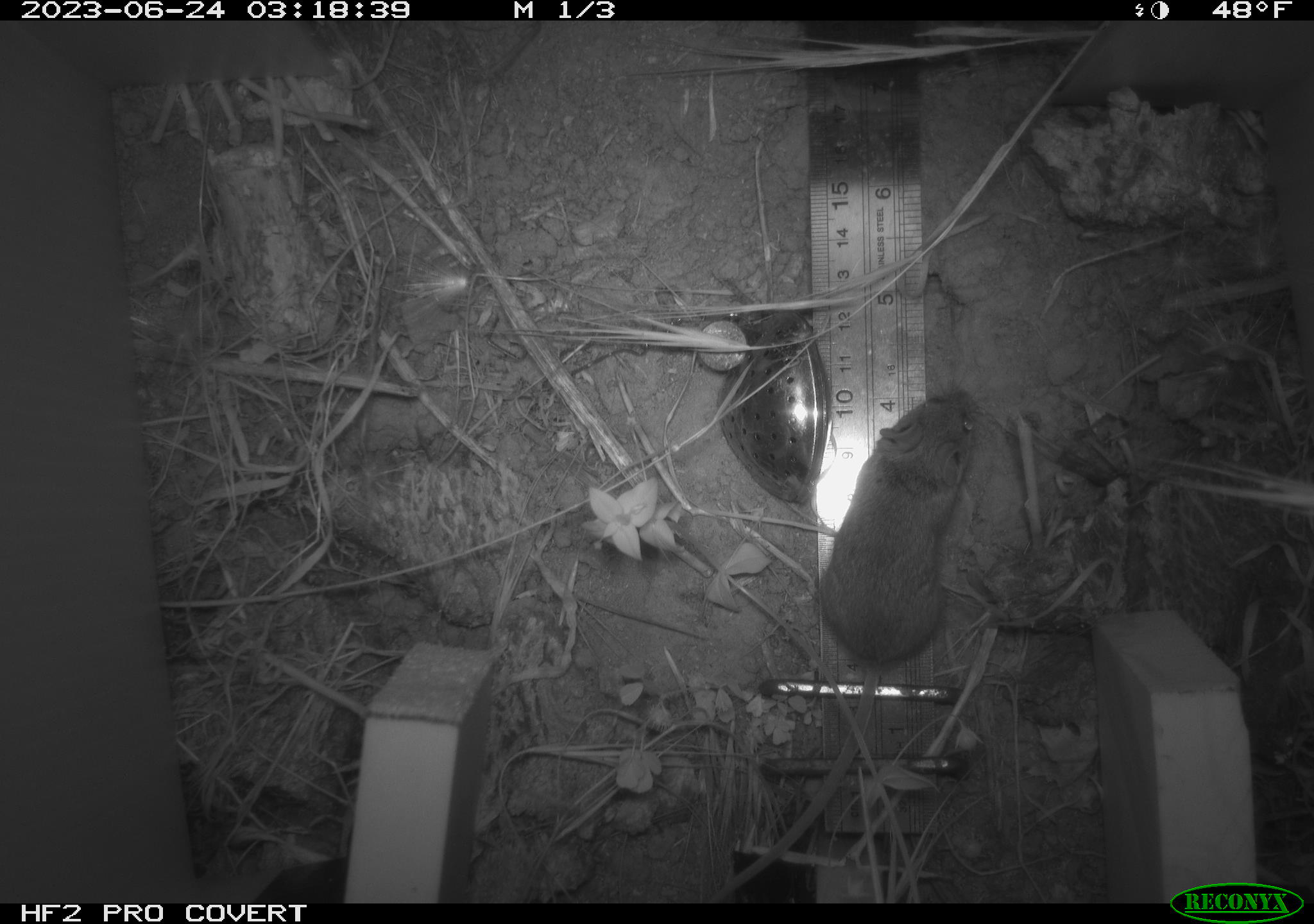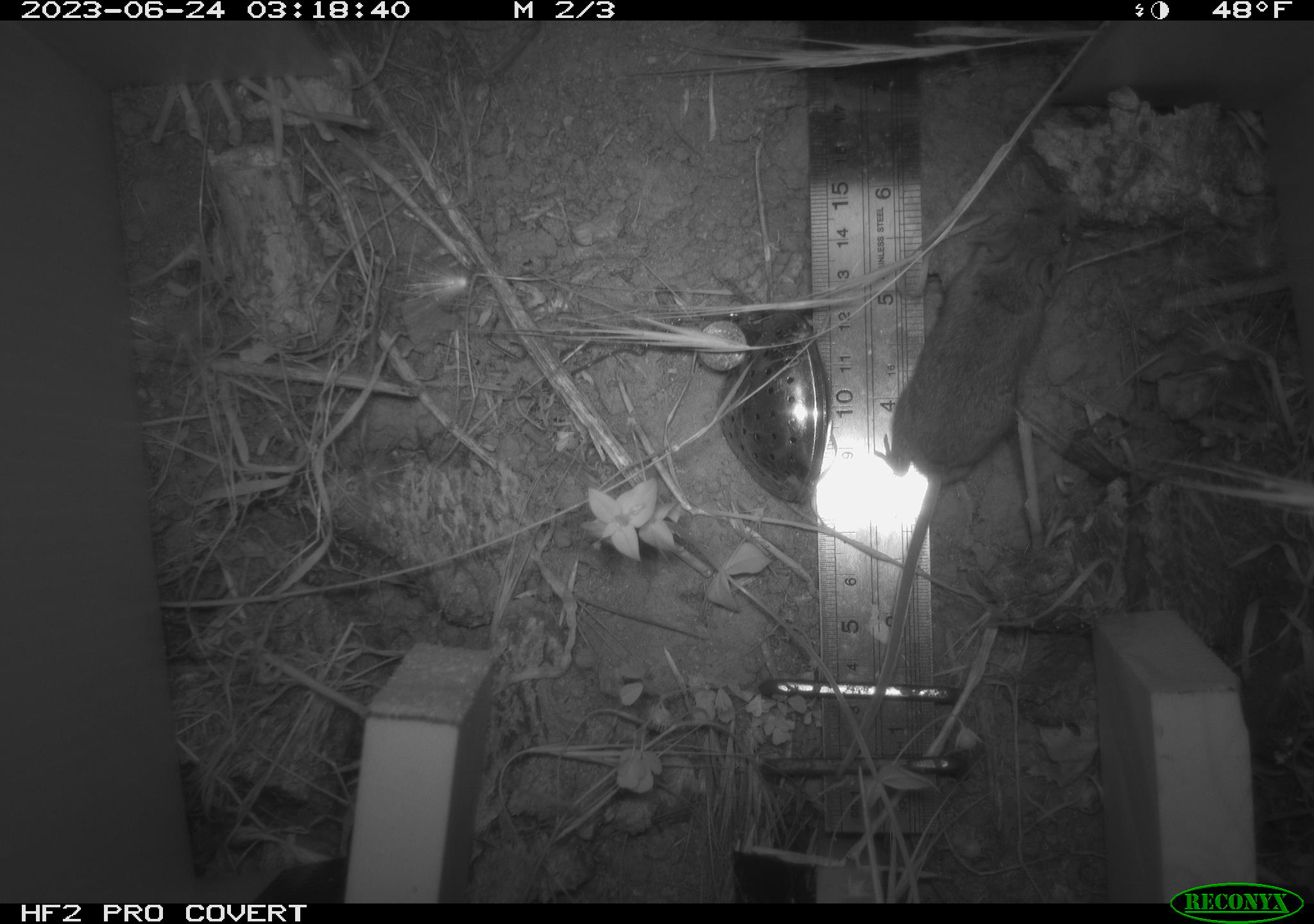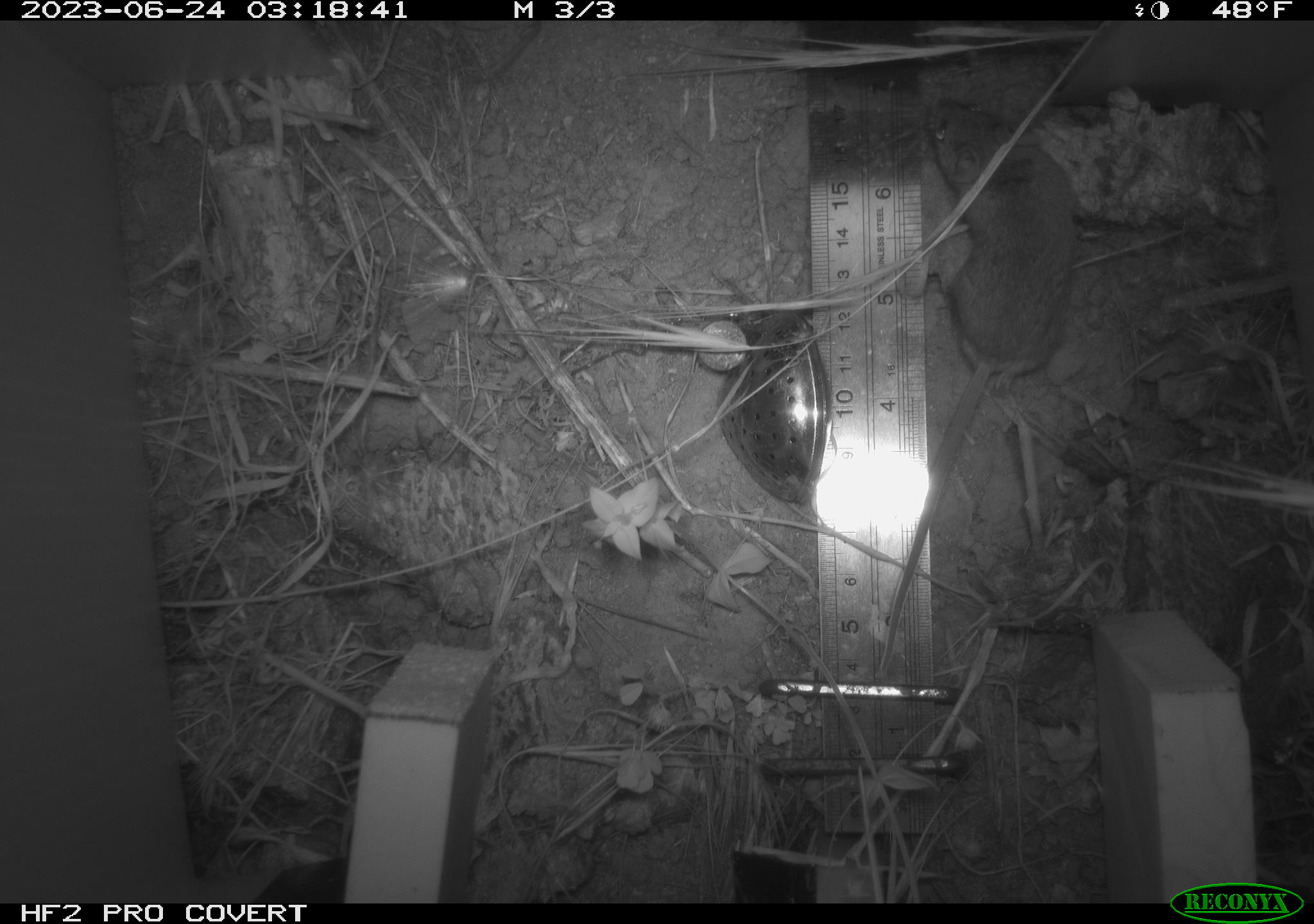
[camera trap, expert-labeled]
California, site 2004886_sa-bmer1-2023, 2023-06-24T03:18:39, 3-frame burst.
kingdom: Animalia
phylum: Chordata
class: Mammalia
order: Rodentia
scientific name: Rodentia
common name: mouse species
Mouse species (Rodentia).